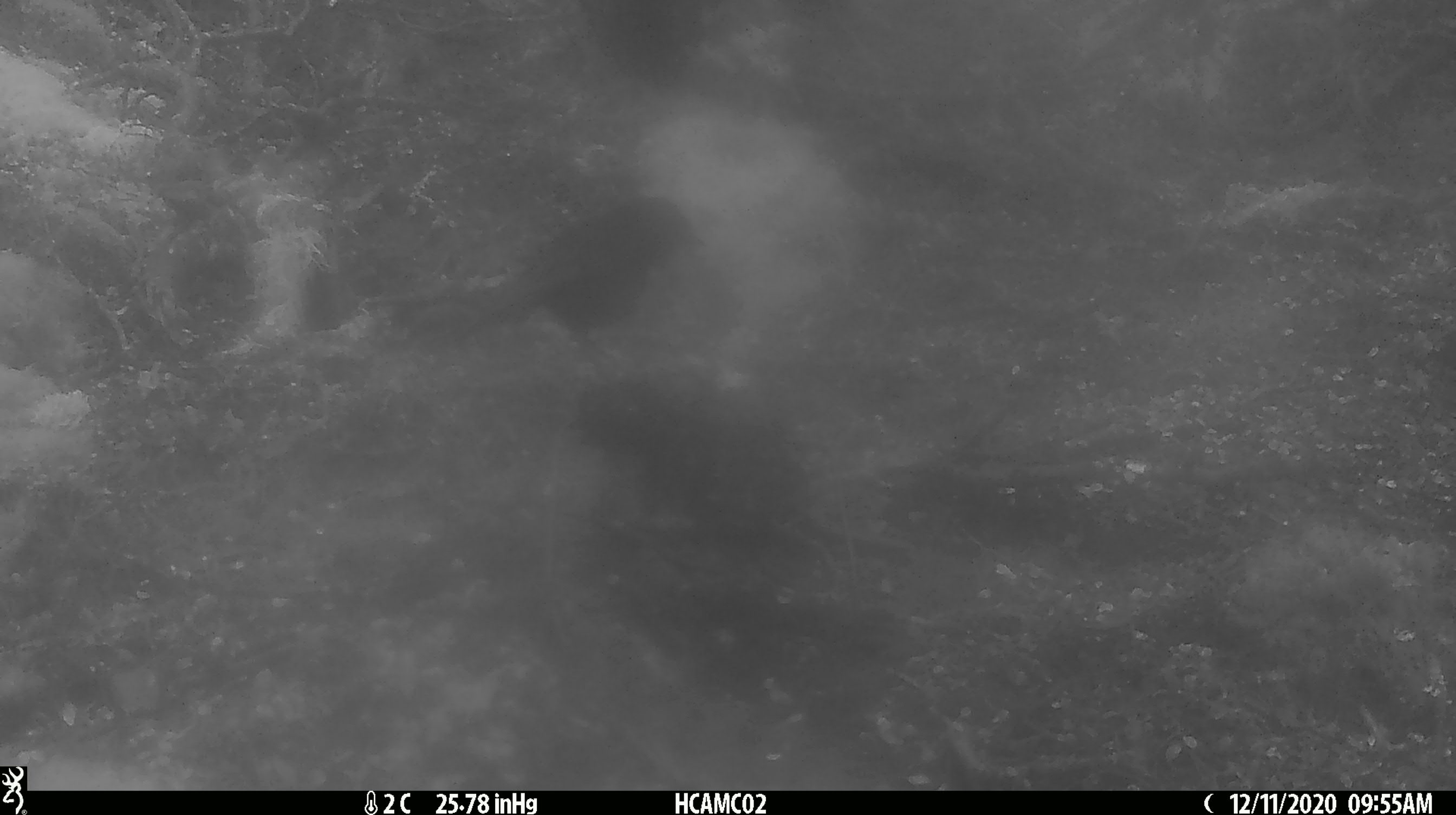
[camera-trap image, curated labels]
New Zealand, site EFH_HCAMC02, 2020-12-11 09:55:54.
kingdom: Animalia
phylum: Chordata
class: Aves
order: Passeriformes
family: Petroicidae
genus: Petroica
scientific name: Petroica australis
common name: new zealand robin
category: robin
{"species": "robin (new zealand robin) (Petroica australis)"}